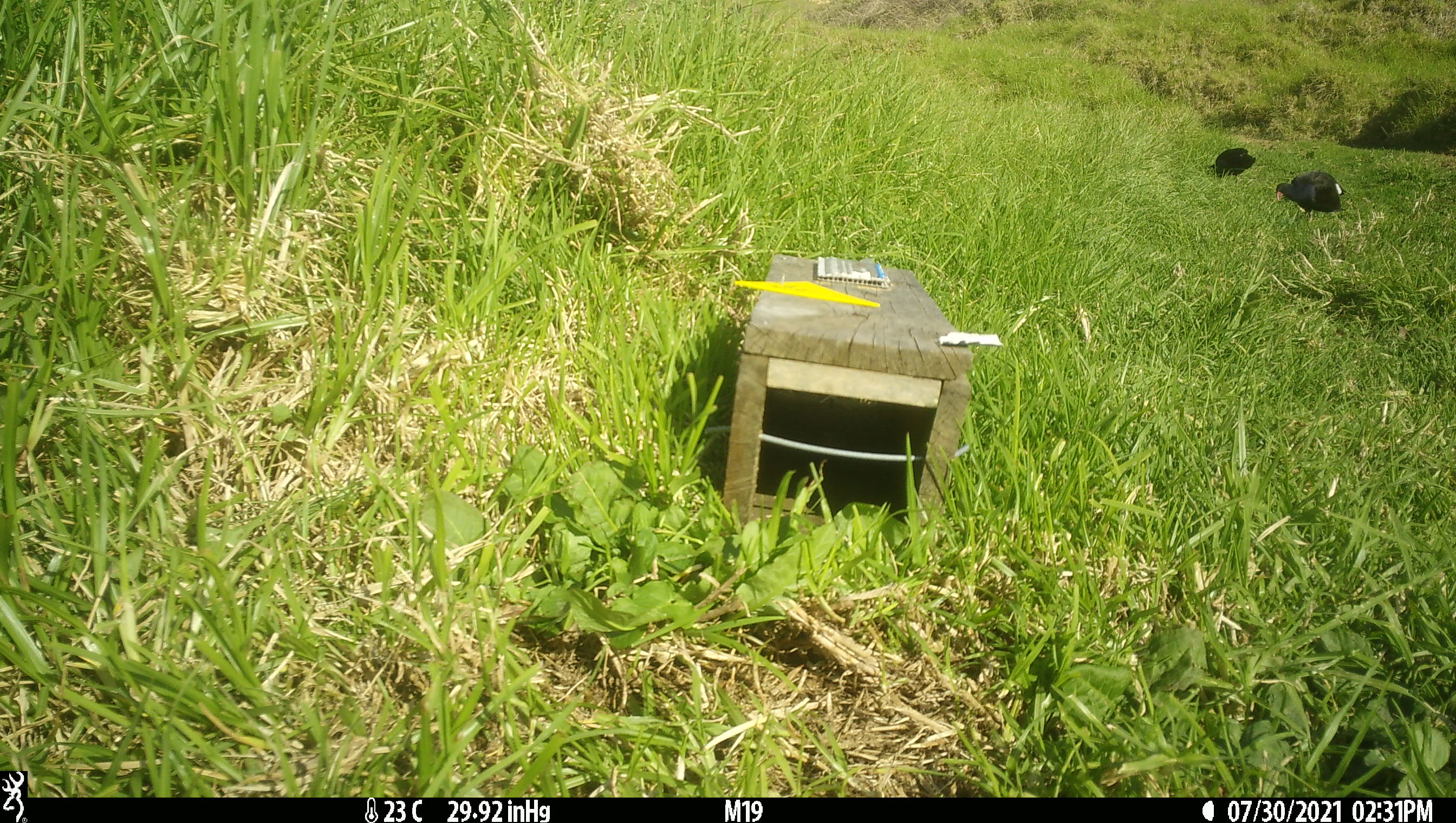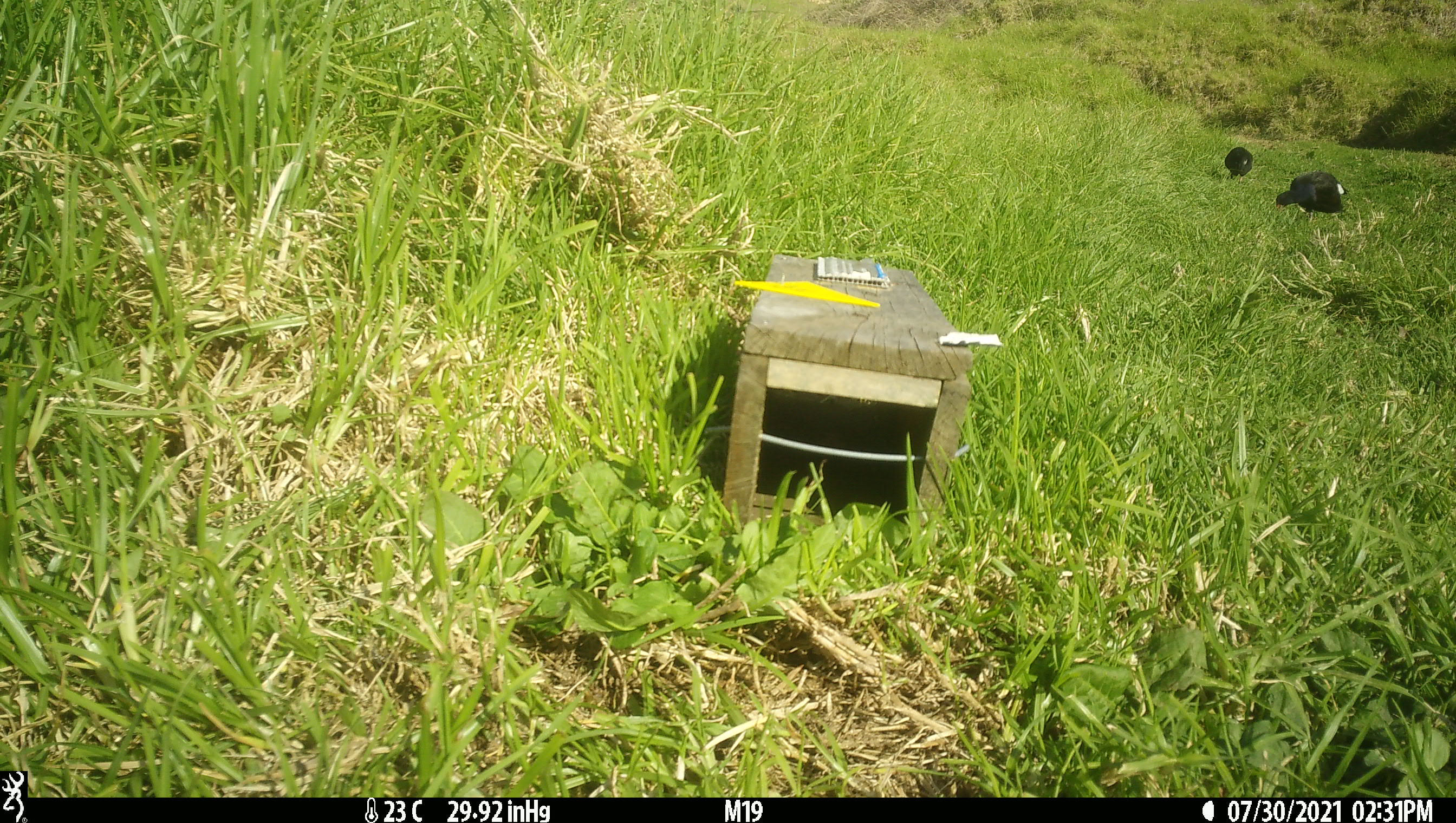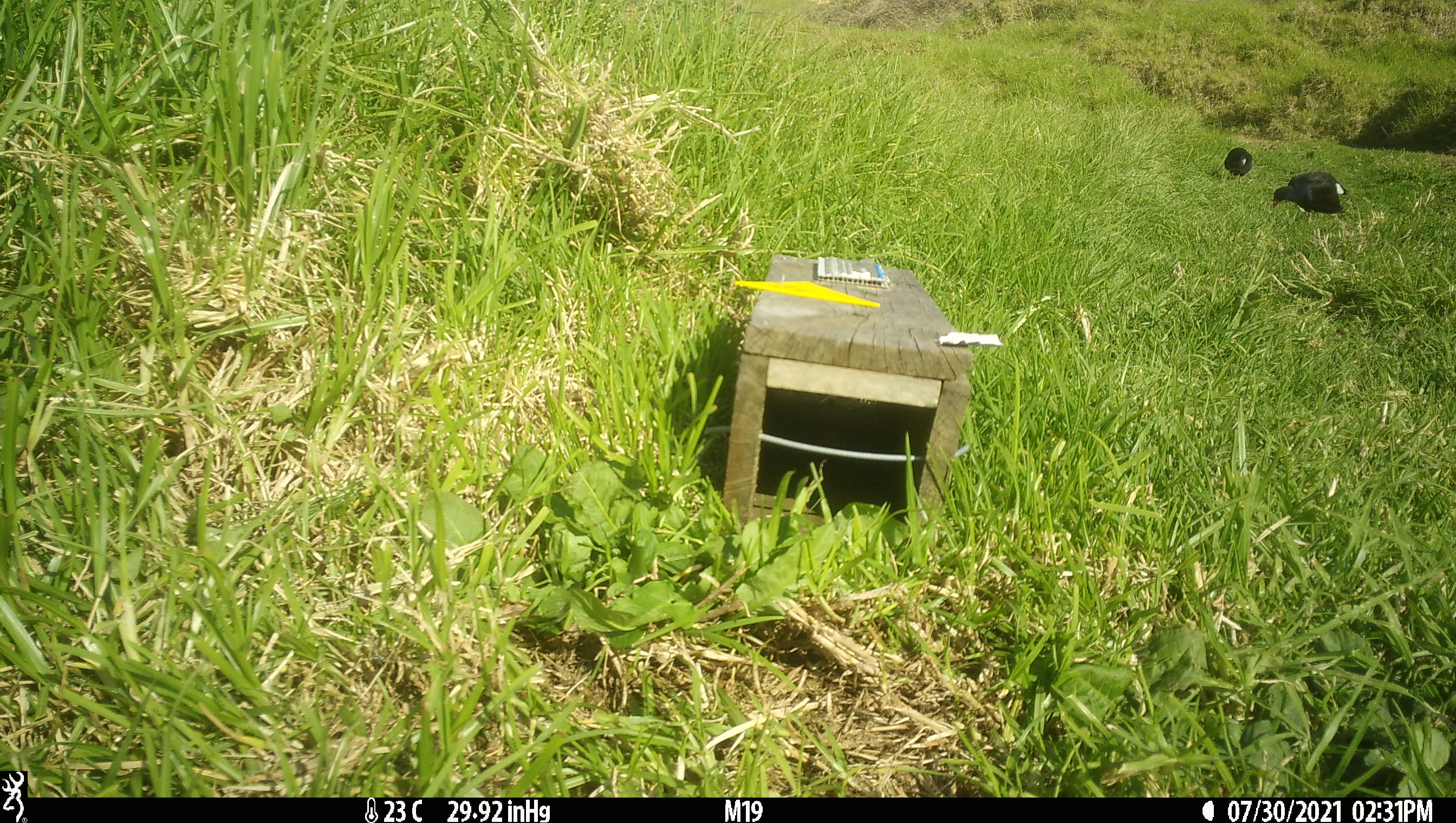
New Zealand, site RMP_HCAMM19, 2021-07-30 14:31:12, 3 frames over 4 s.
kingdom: Animalia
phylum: Chordata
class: Aves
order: Gruiformes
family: Rallidae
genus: Porphyrio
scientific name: Porphyrio melanotus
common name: australasian swamphen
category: pukeko